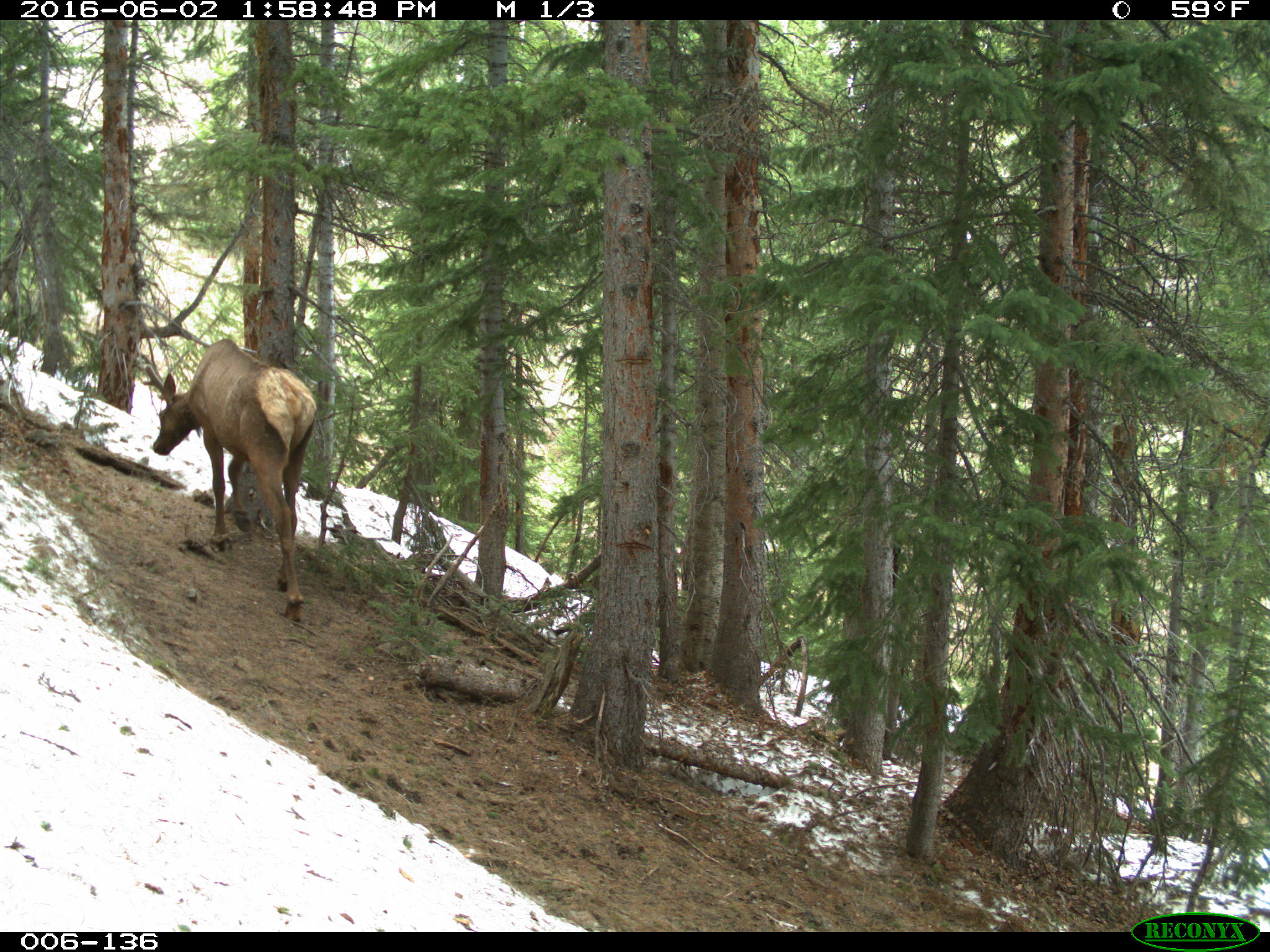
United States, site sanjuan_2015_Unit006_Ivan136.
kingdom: Animalia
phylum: Chordata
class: Mammalia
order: Artiodactyla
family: Cervidae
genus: Cervus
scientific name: Cervus elaphus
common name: red deer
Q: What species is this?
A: Cervus elaphus (red deer).